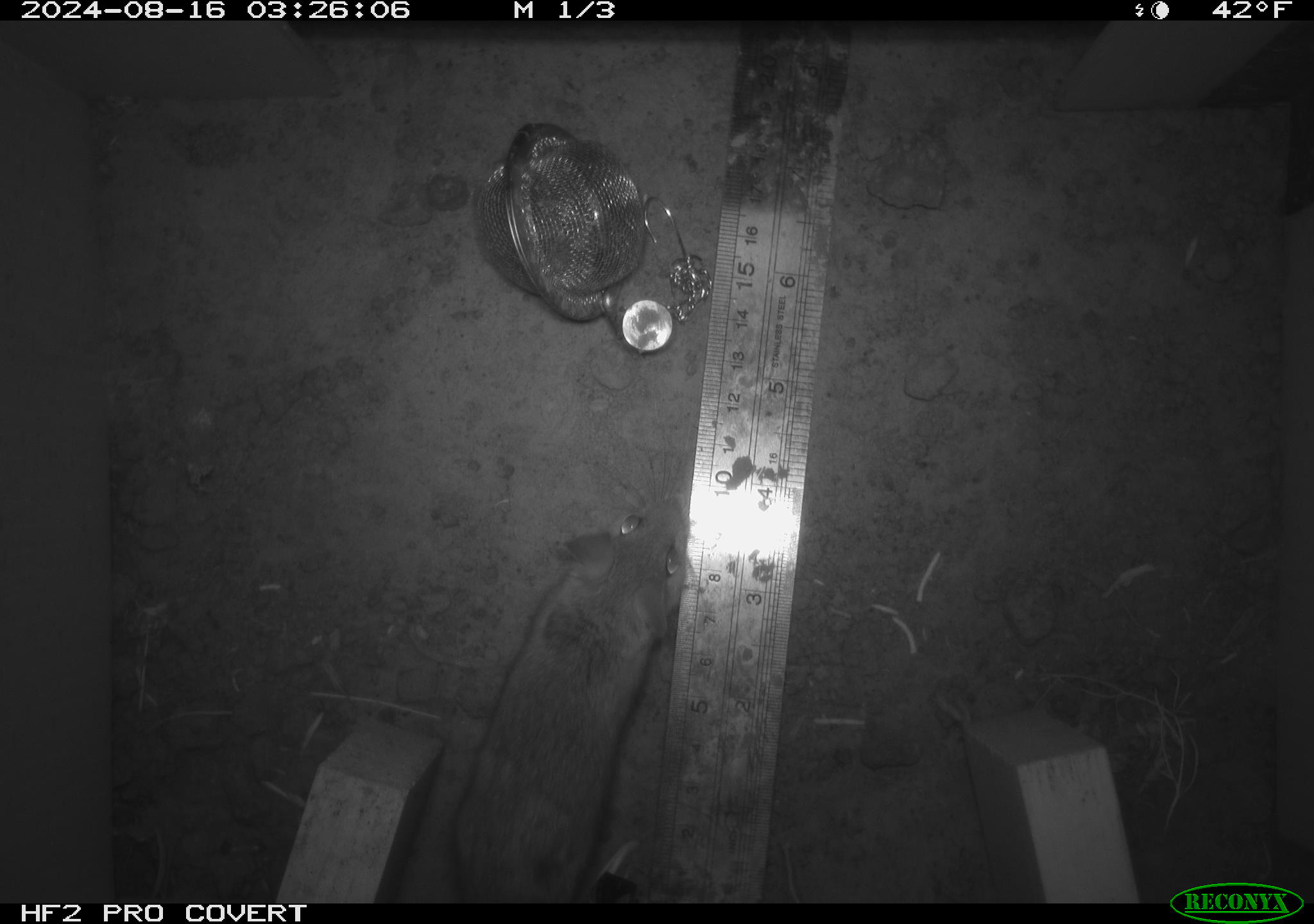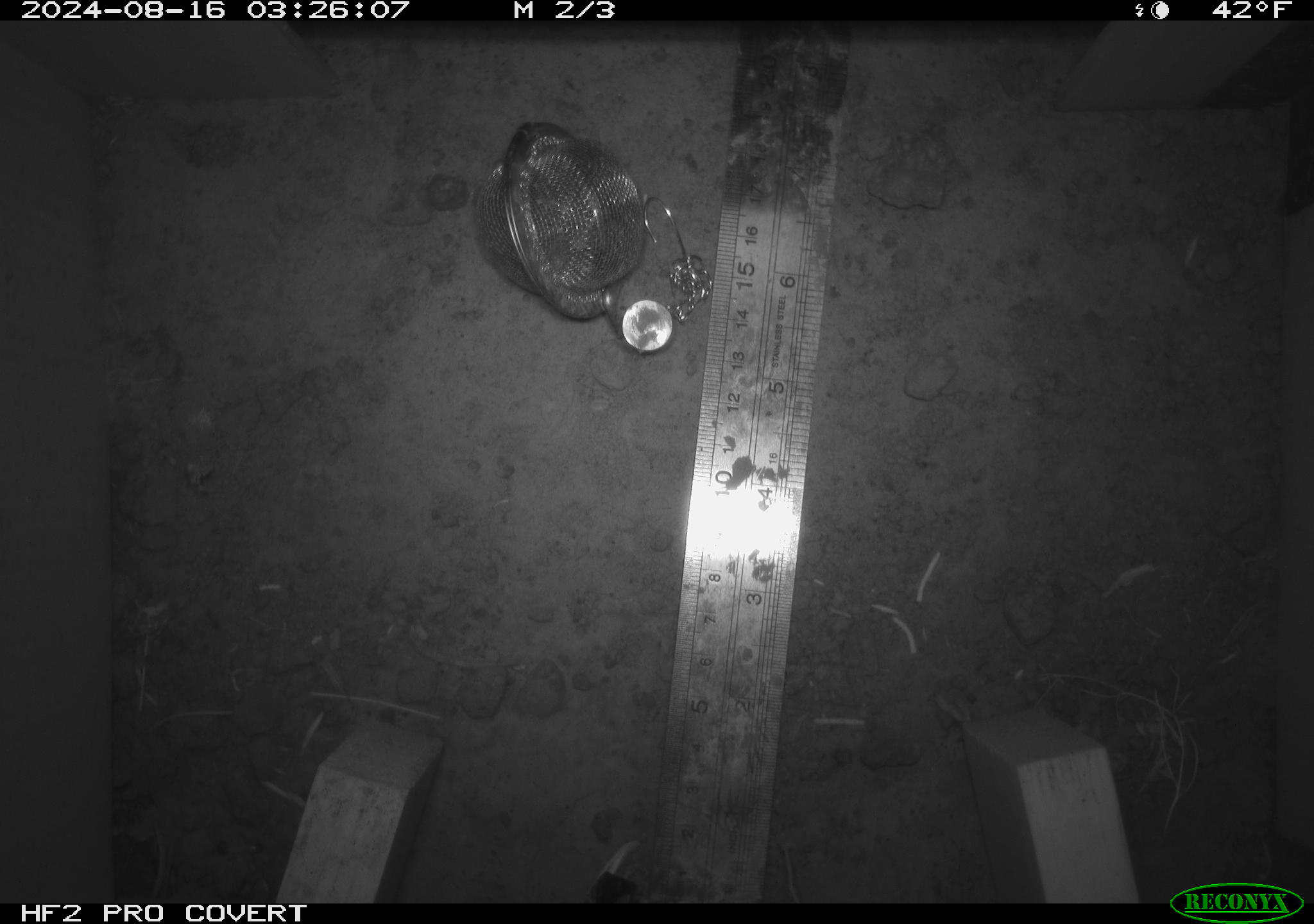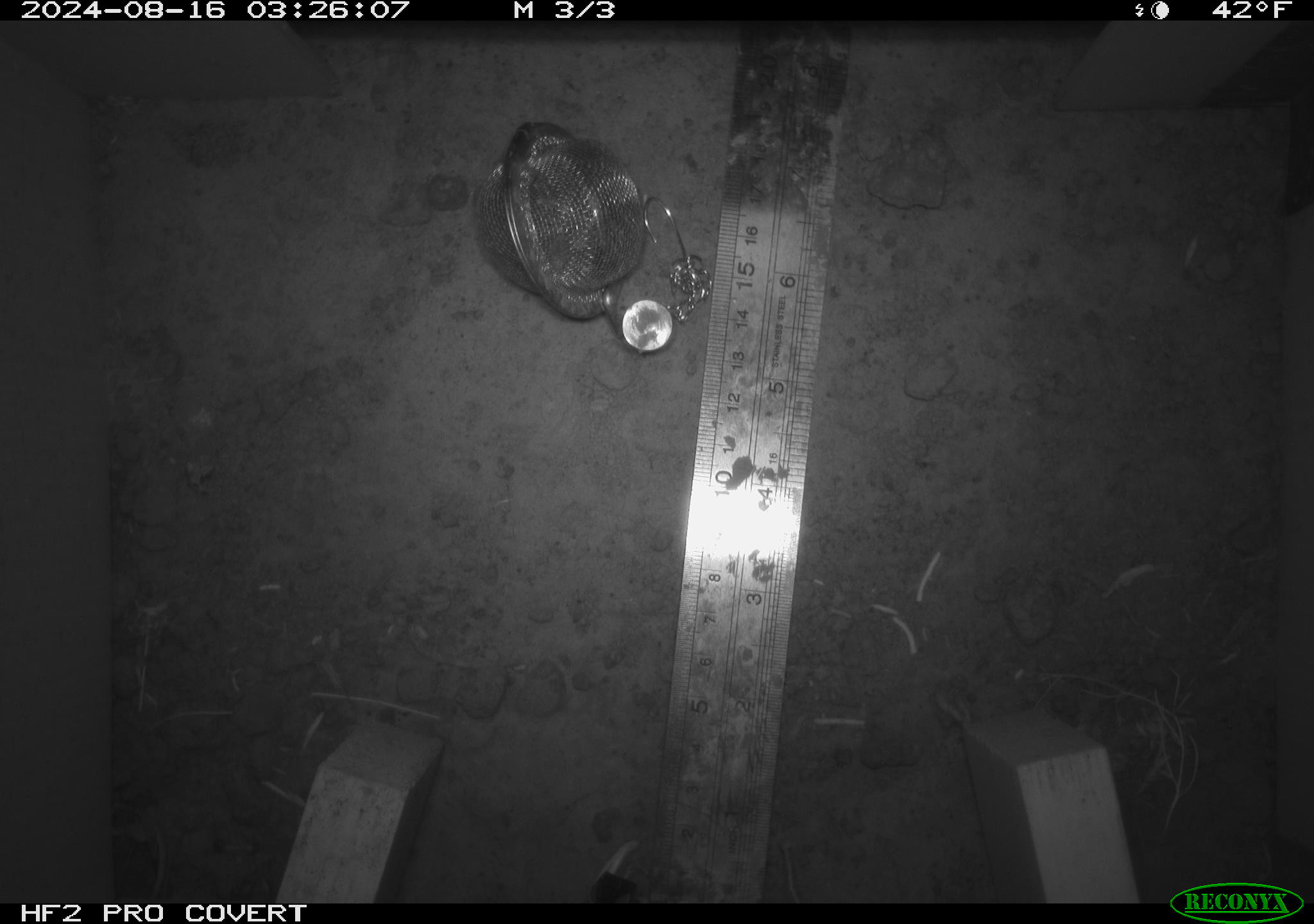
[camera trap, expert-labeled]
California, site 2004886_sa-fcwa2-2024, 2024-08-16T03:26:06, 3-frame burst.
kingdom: Animalia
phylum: Chordata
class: Mammalia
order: Rodentia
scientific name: Rodentia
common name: mouse species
Mouse species (Rodentia).